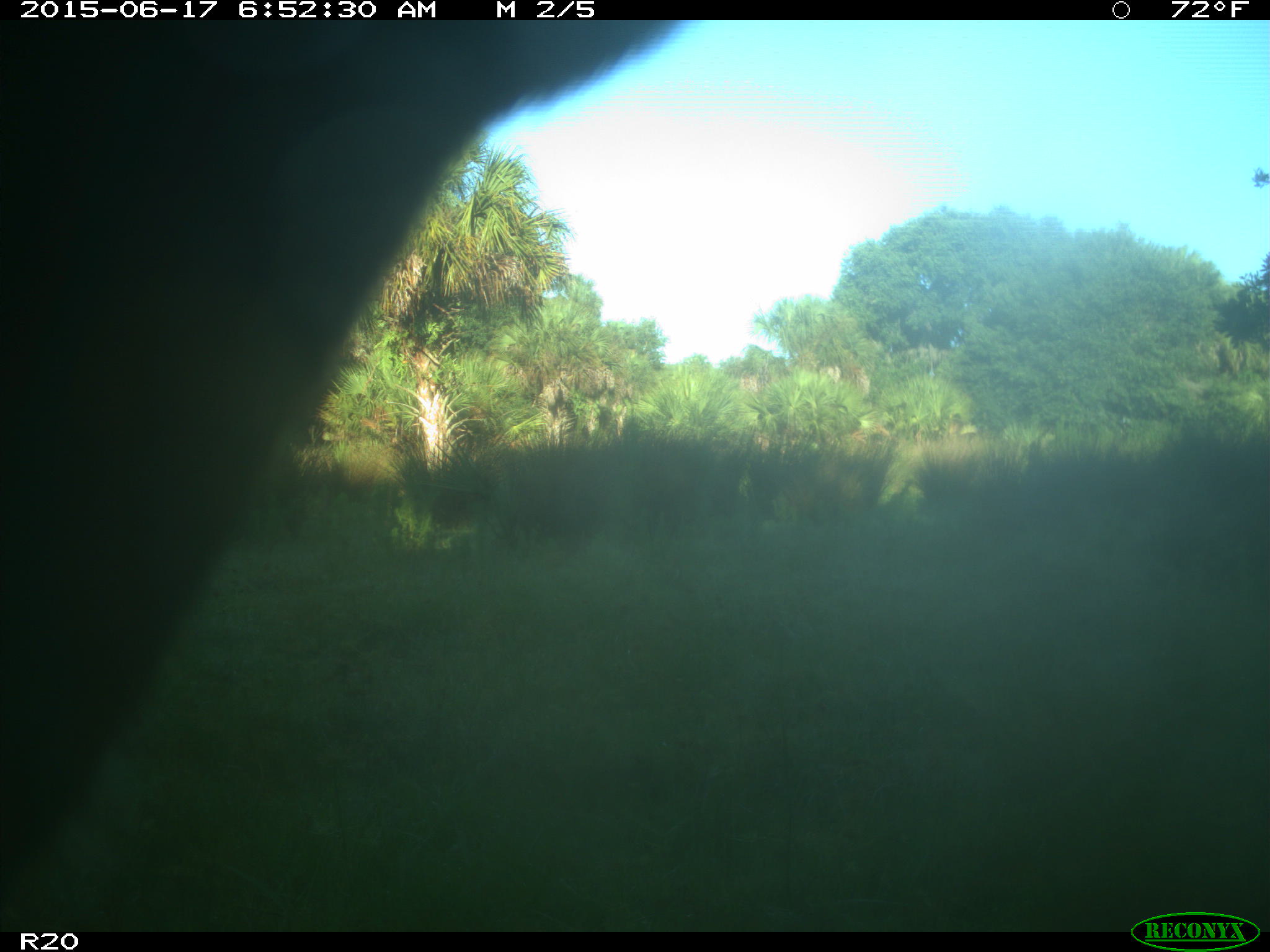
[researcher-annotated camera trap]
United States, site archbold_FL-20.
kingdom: Animalia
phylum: Chordata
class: Mammalia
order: Artiodactyla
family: Bovidae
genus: Bos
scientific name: Bos taurus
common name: domestic cow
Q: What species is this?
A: Bos taurus (domestic cow).